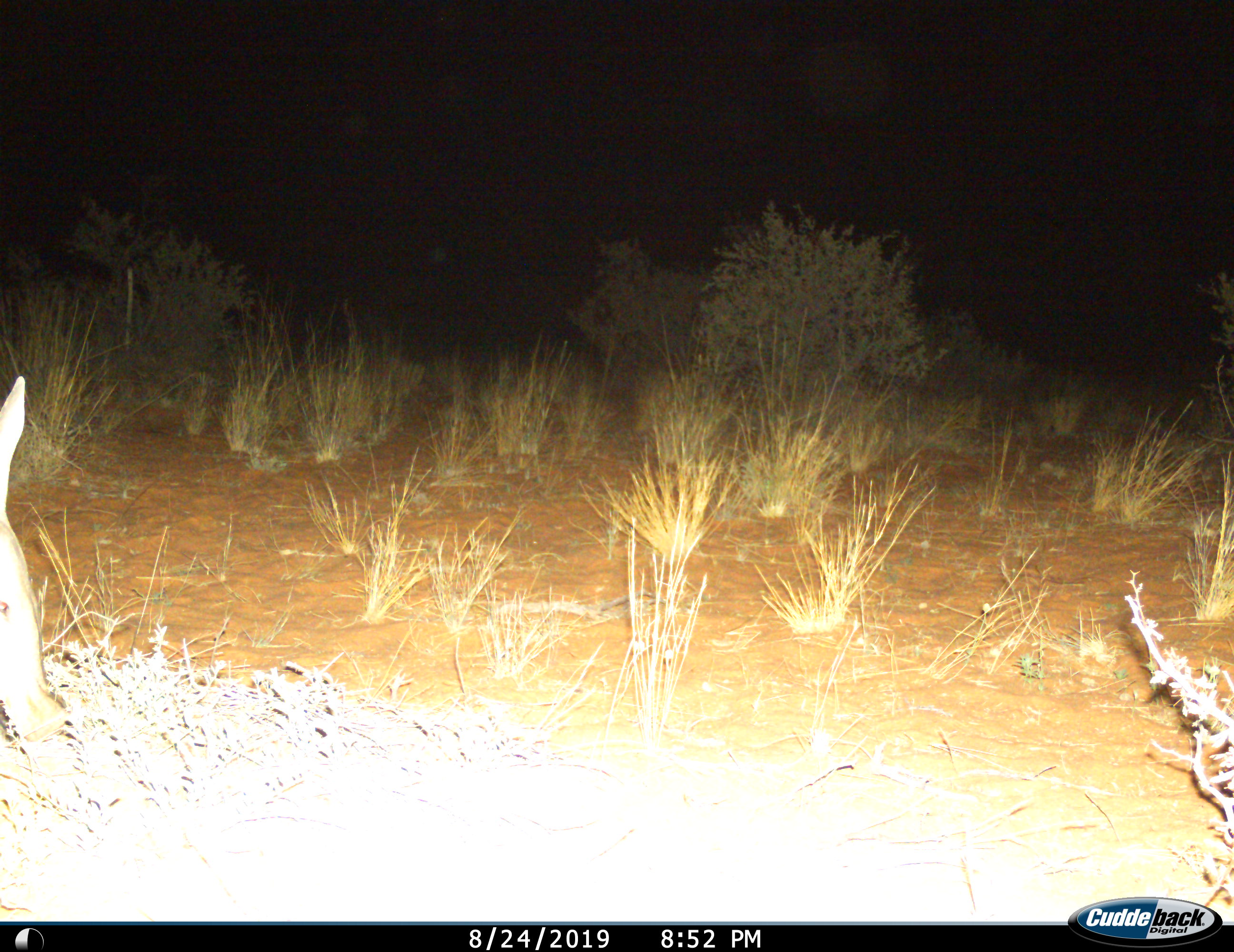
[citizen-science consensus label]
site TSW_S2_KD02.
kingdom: Animalia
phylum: Chordata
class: Mammalia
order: Tubulidentata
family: Orycteropodidae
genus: Orycteropus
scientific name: Orycteropus afer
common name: aardvark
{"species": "aardvark (Orycteropus afer)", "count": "1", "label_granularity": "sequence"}